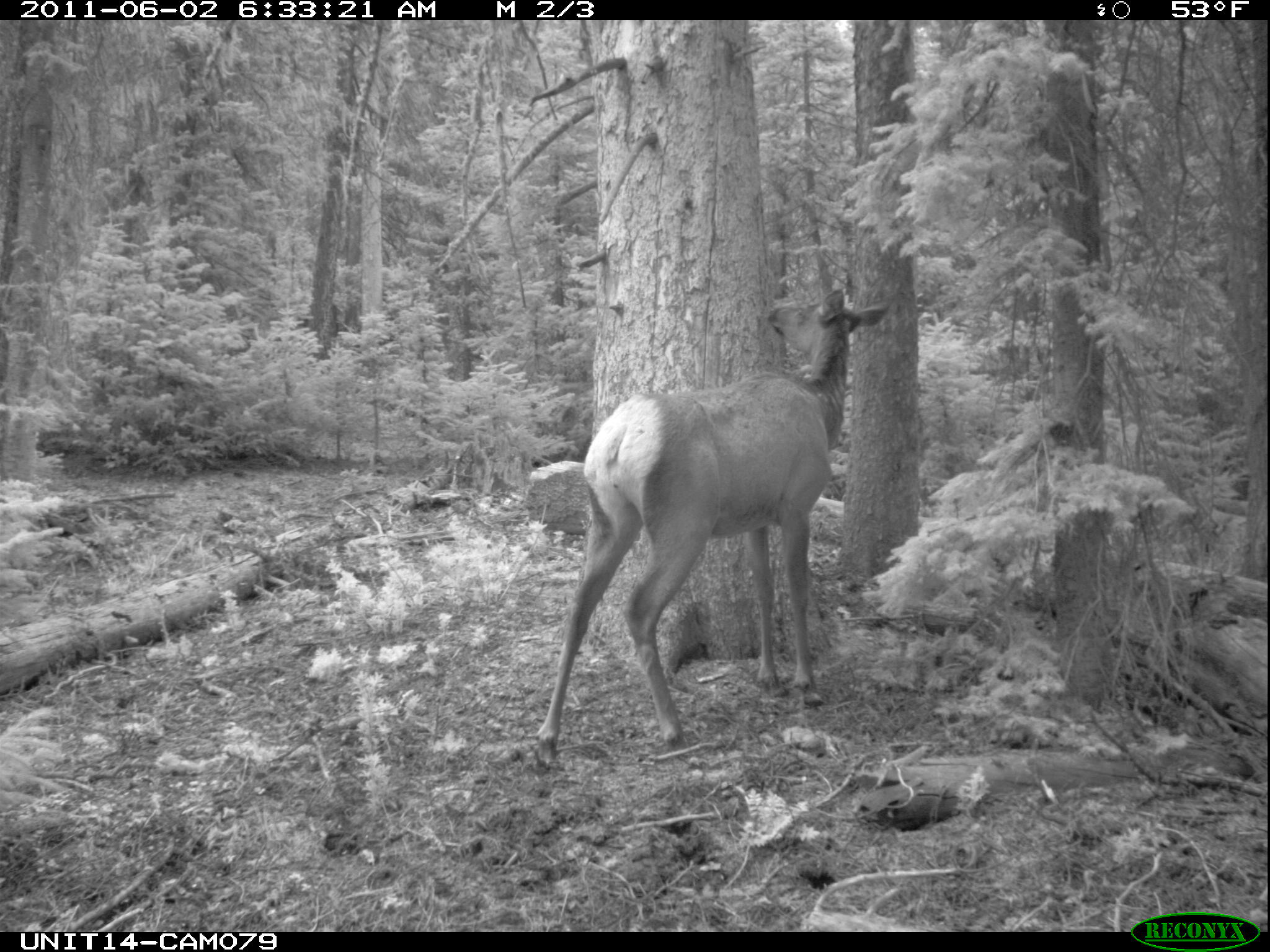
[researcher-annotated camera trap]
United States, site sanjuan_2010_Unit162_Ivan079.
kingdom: Animalia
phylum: Chordata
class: Mammalia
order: Artiodactyla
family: Cervidae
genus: Cervus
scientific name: Cervus elaphus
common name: red deer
Cervus elaphus (red deer).